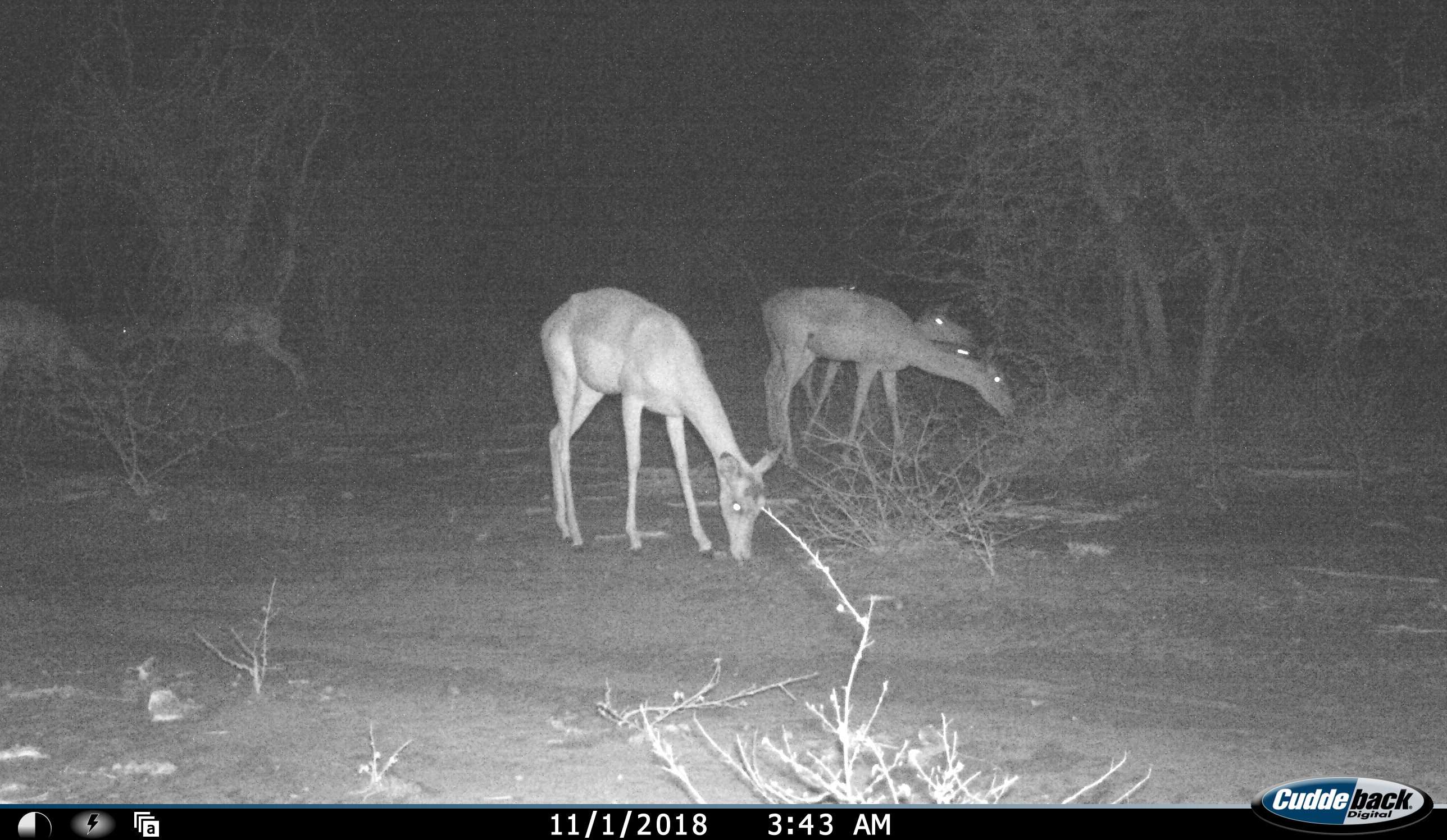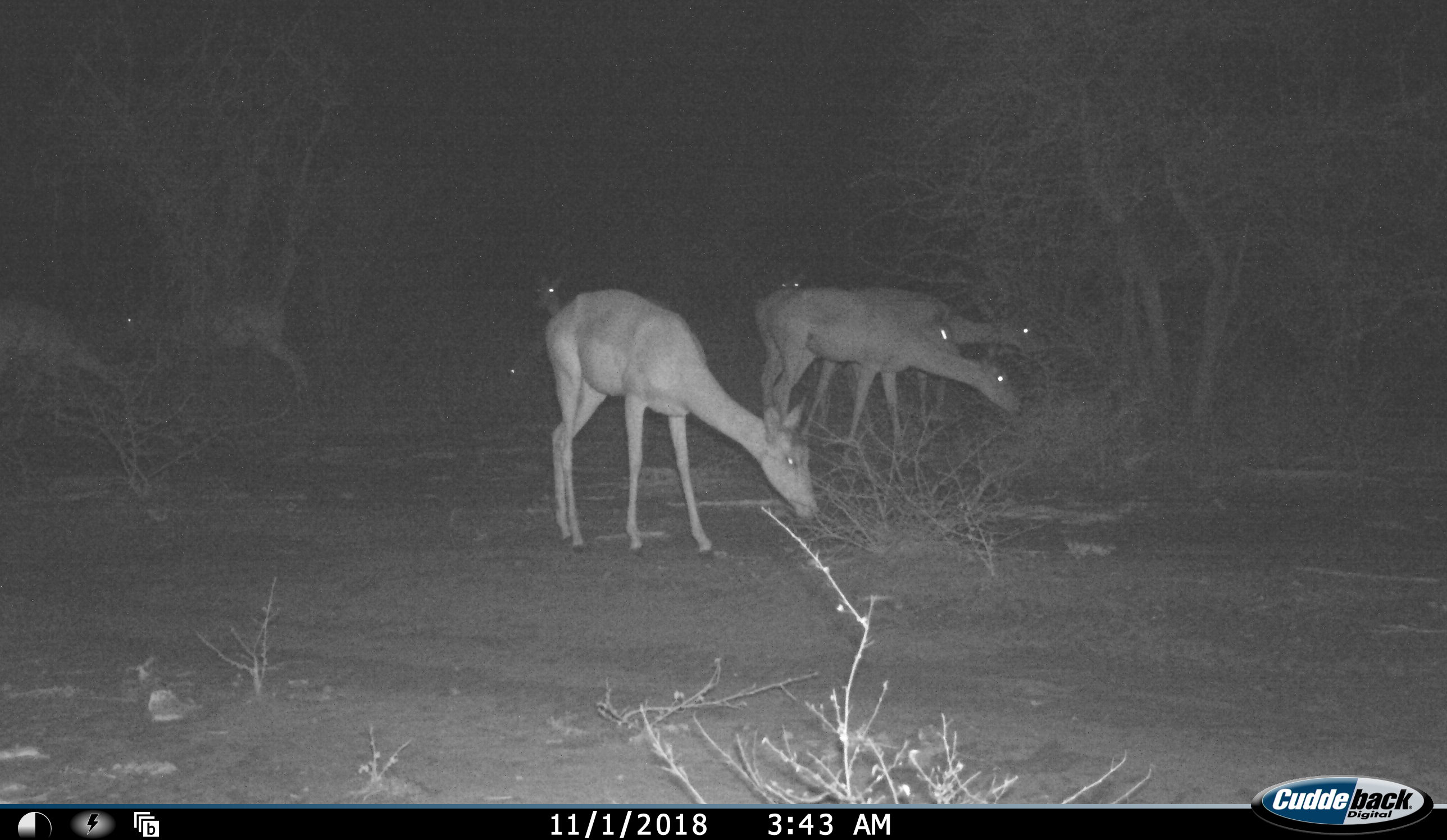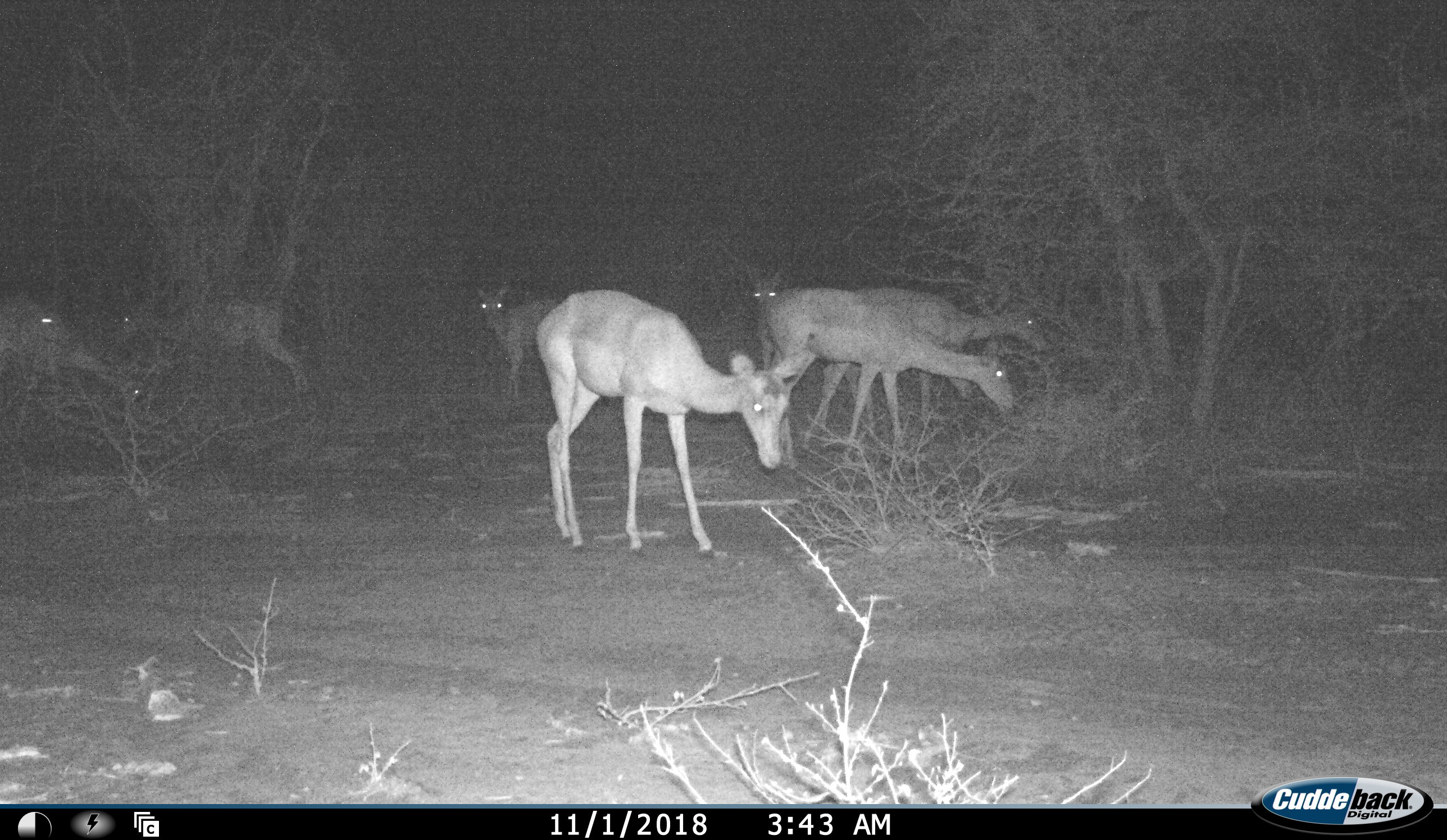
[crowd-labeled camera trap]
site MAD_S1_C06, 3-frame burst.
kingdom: Animalia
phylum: Chordata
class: Mammalia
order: Artiodactyla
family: Bovidae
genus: Aepyceros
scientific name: Aepyceros melampus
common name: impala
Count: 7.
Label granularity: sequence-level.